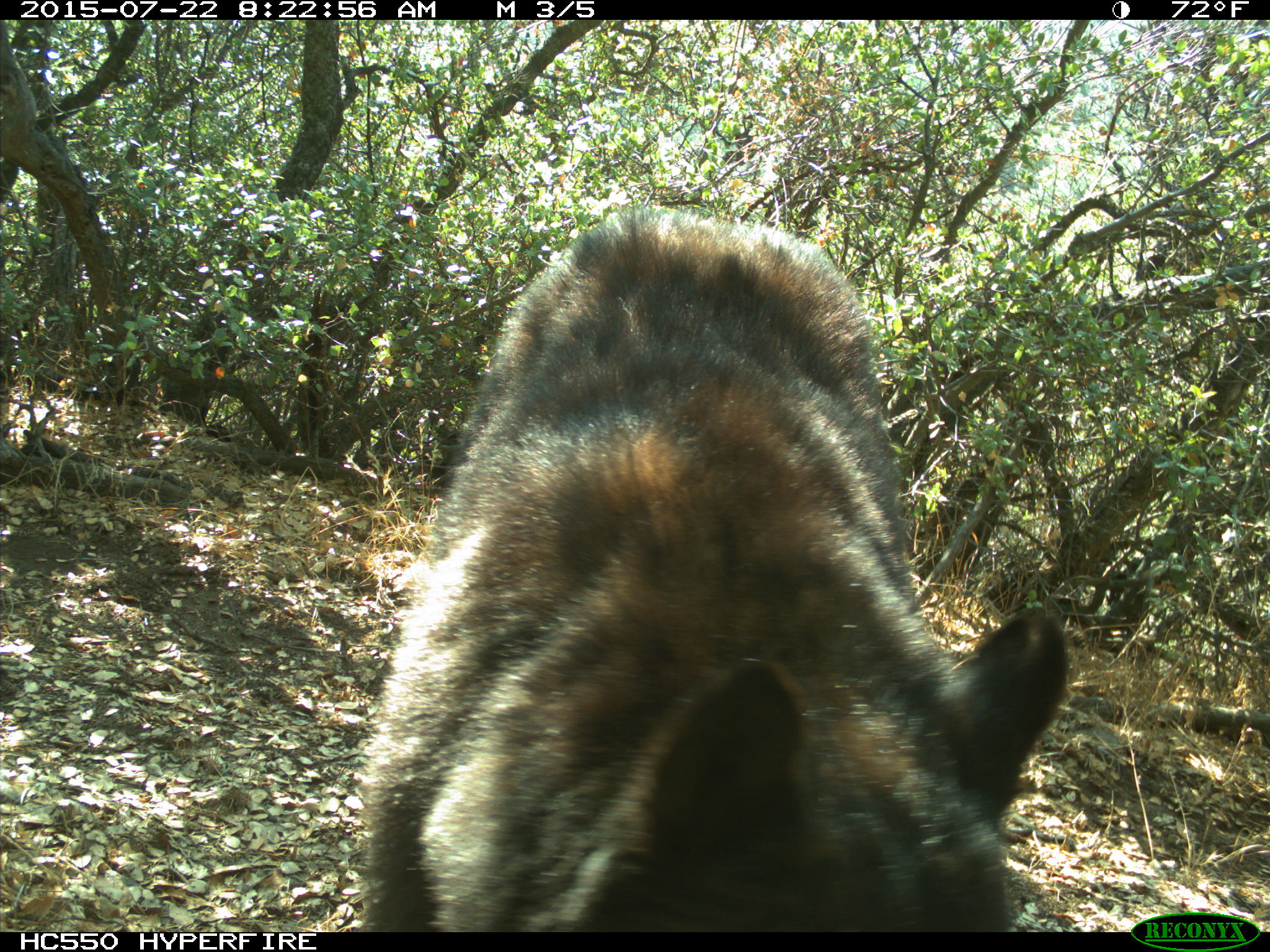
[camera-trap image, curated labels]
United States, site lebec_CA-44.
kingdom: Animalia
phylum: Chordata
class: Mammalia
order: Carnivora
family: Ursidae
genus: Ursus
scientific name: Ursus americanus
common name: american black bear